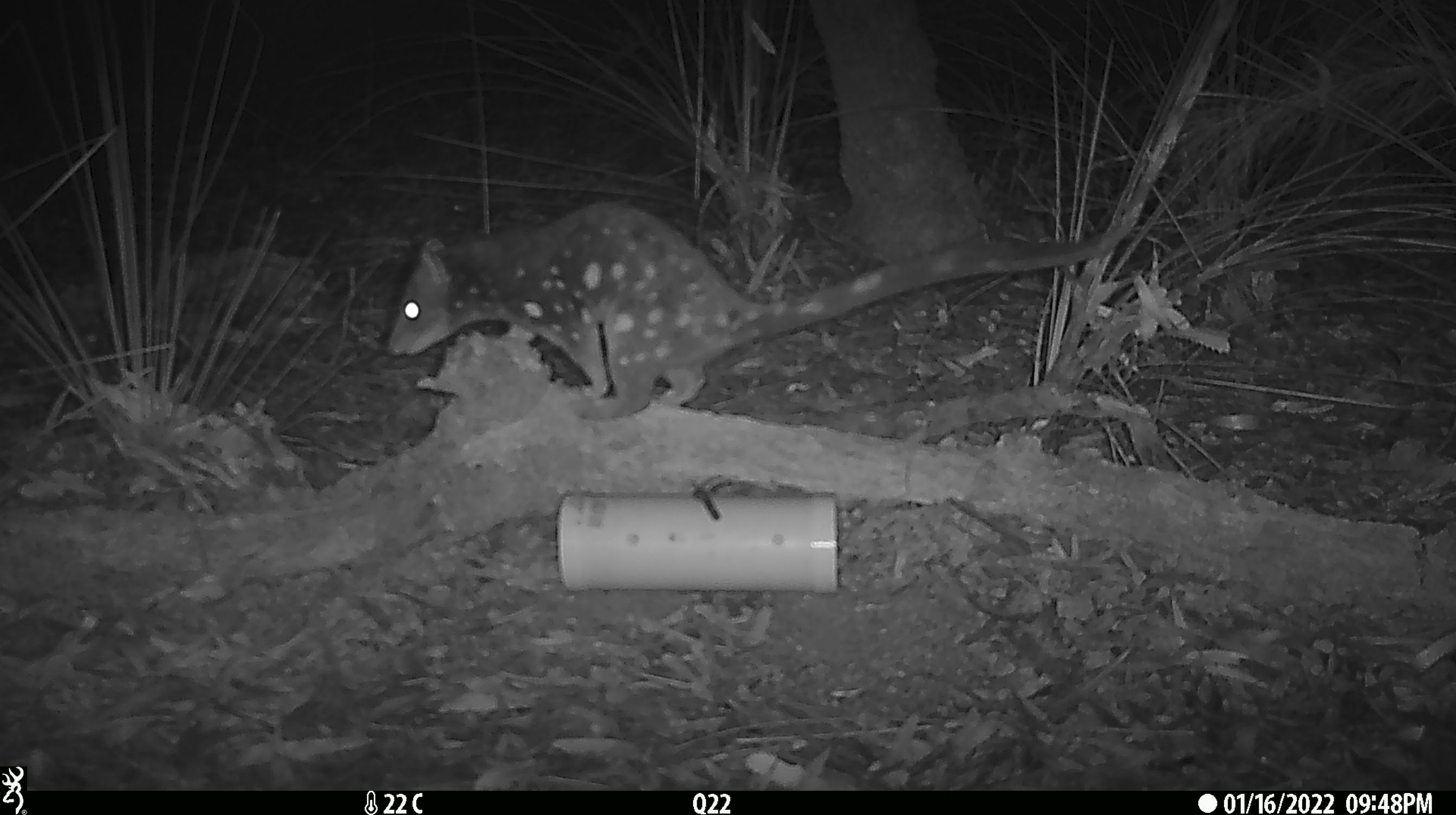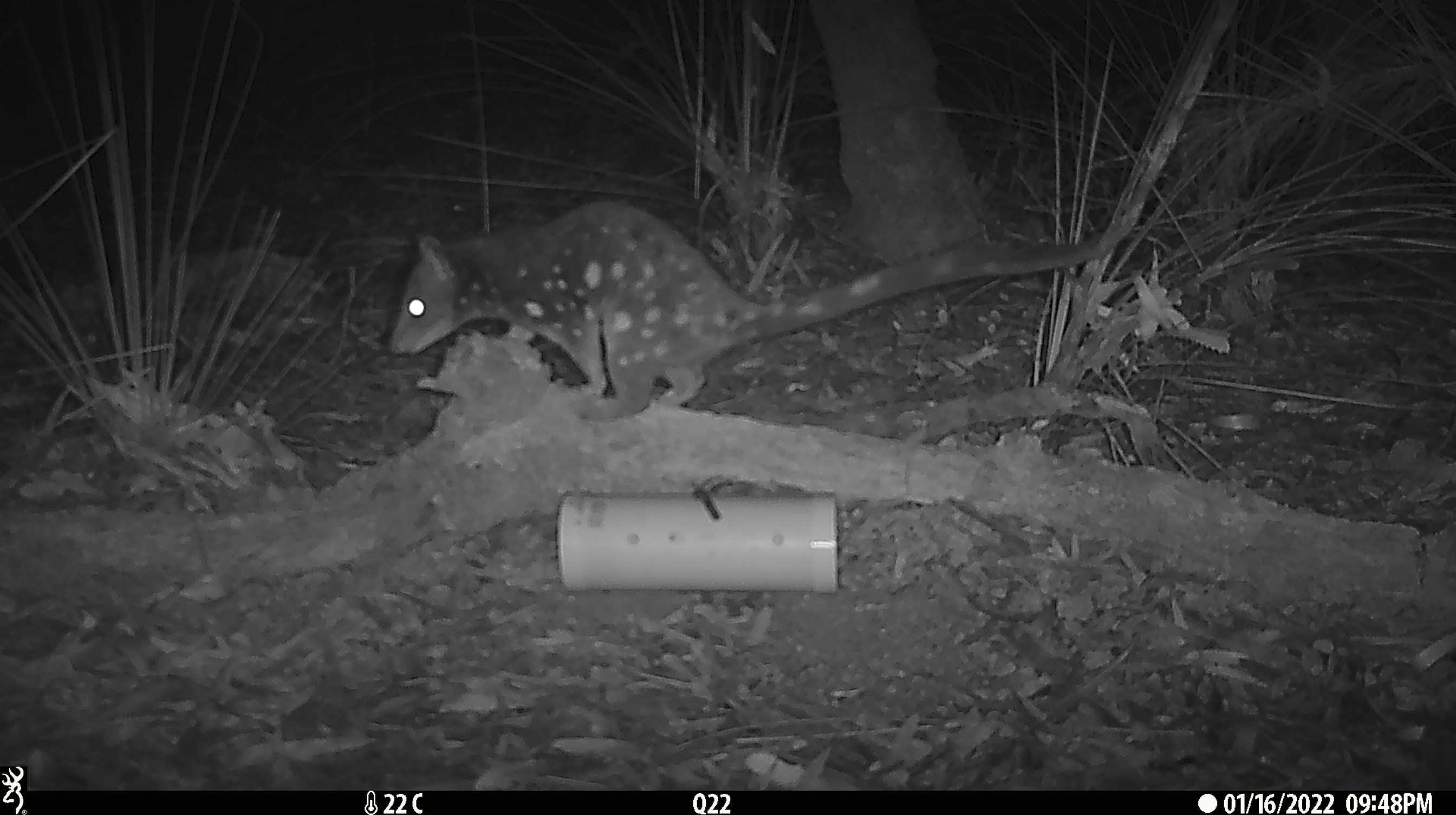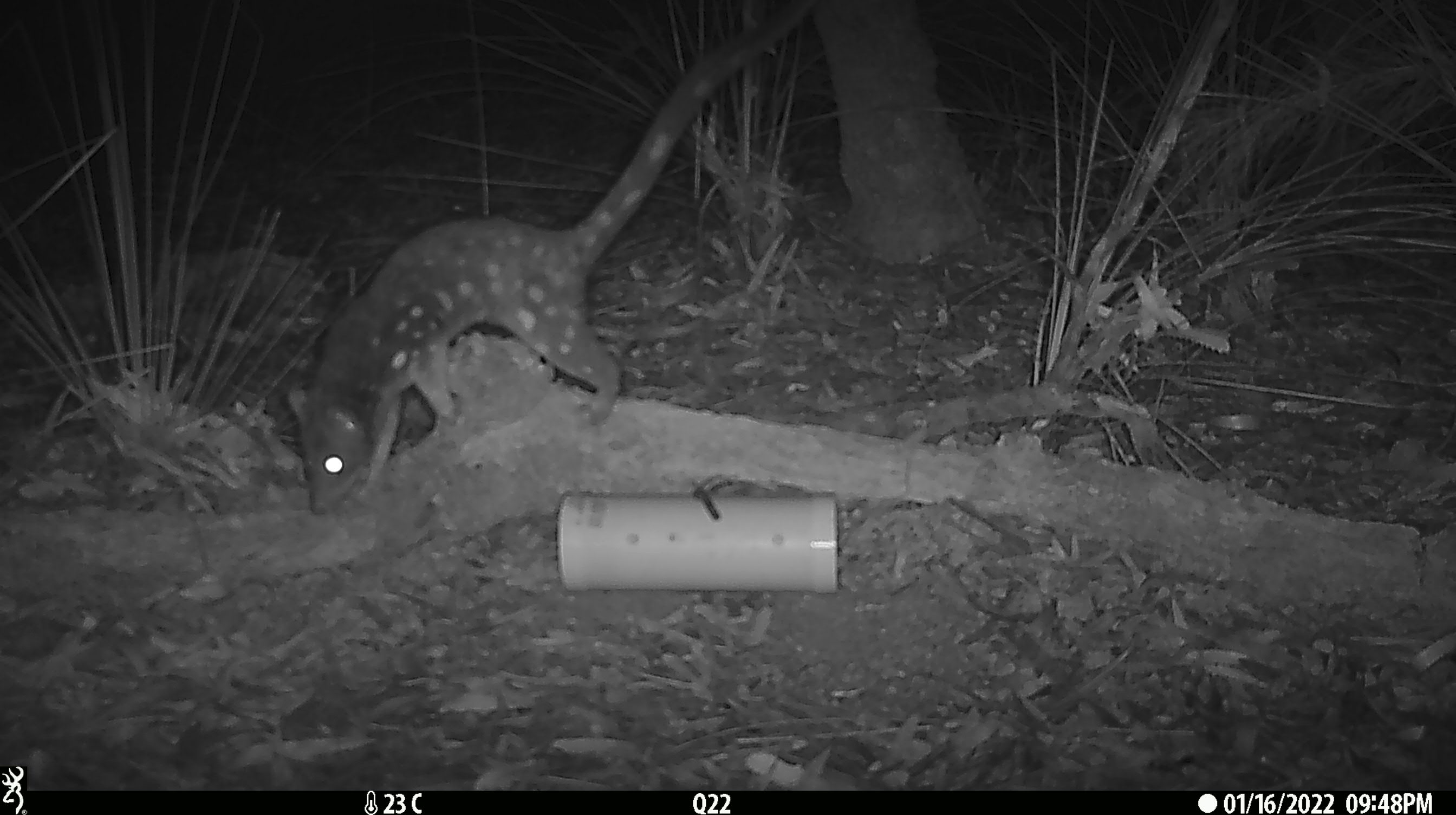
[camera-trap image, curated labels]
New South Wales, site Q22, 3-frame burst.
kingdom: Animalia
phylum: Chordata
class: Mammalia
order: Dasyuromorphia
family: Dasyuridae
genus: Dasyurus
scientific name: Dasyurus maculatus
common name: spotted-tailed quoll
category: quoll